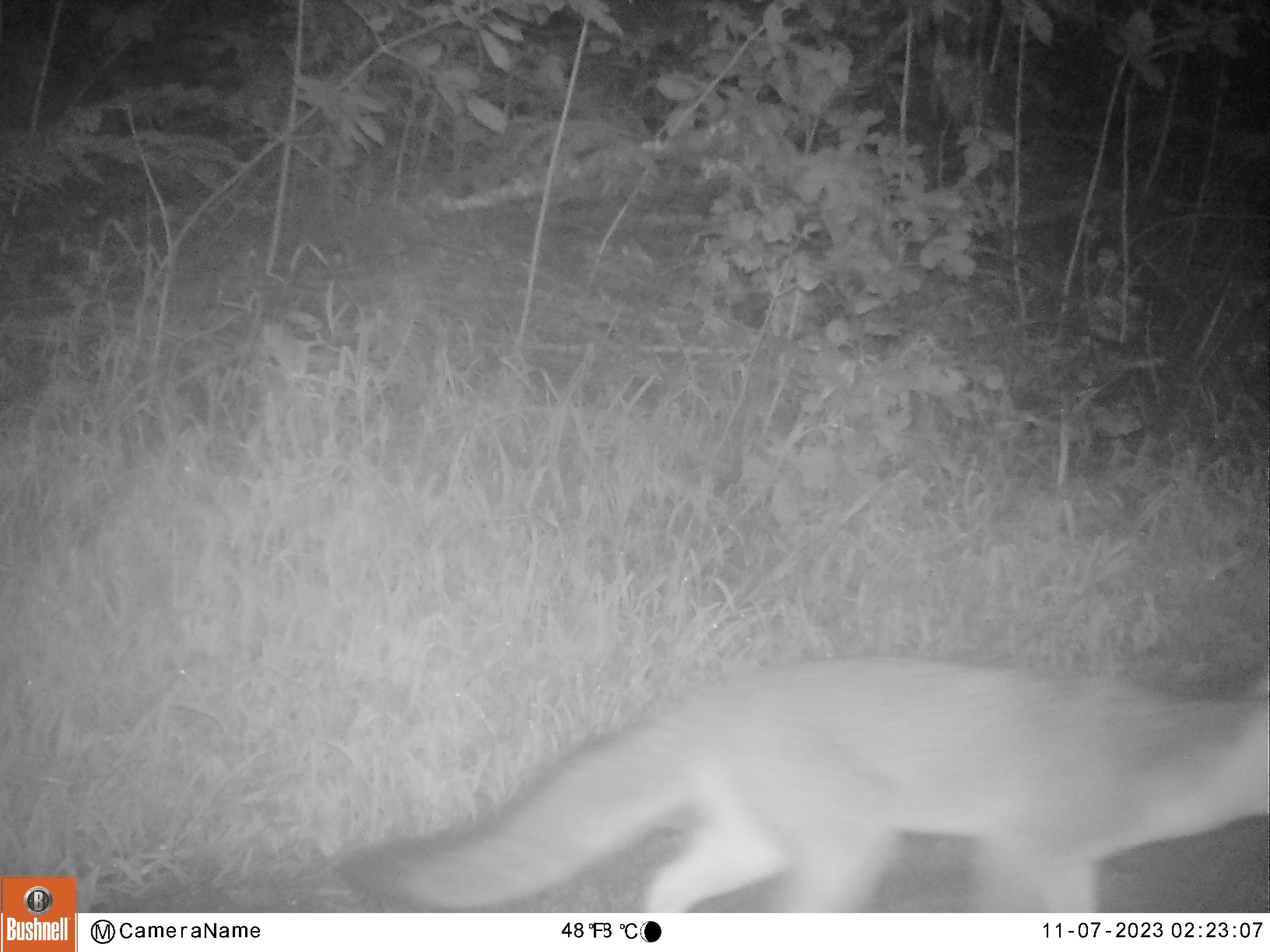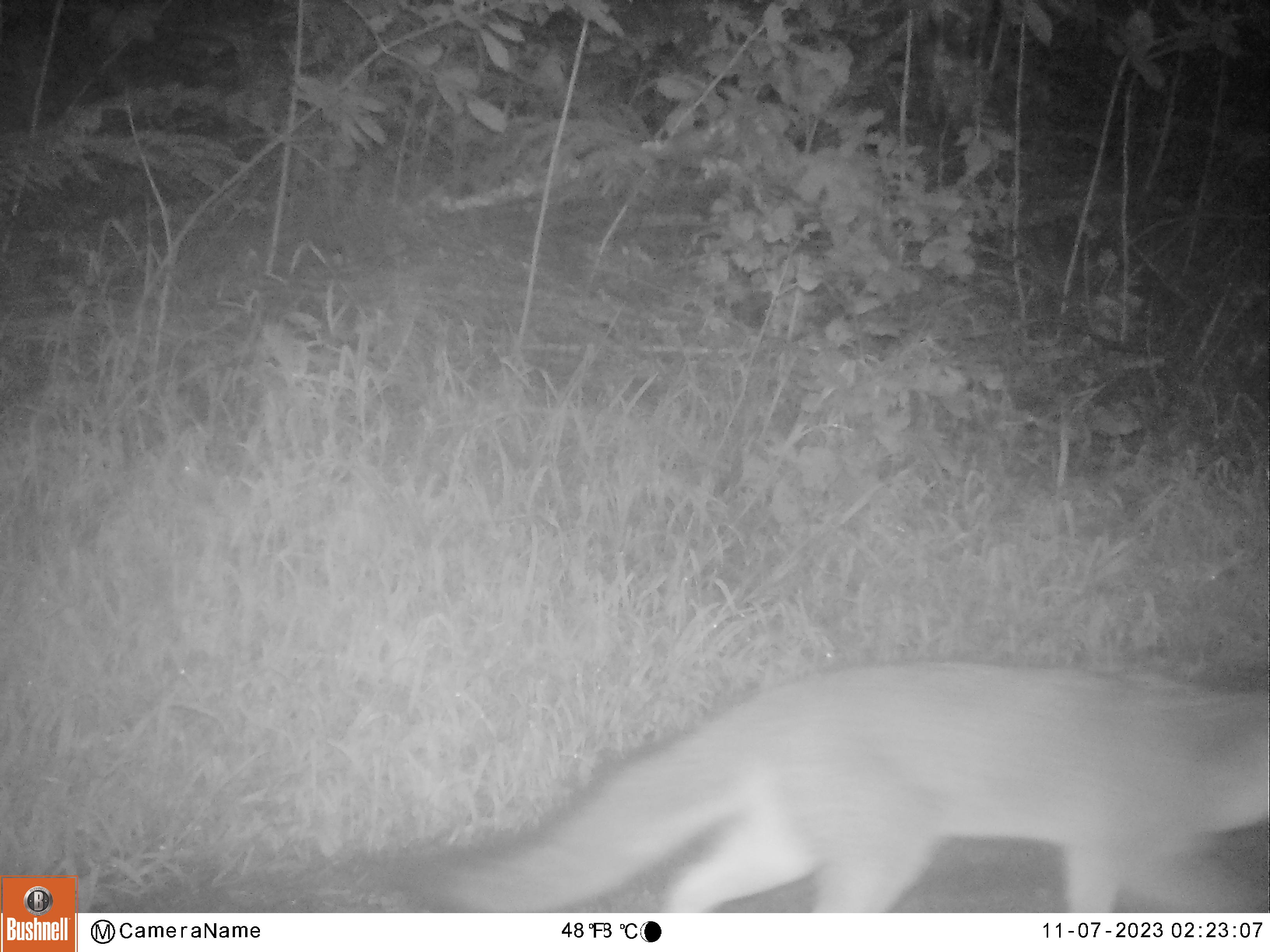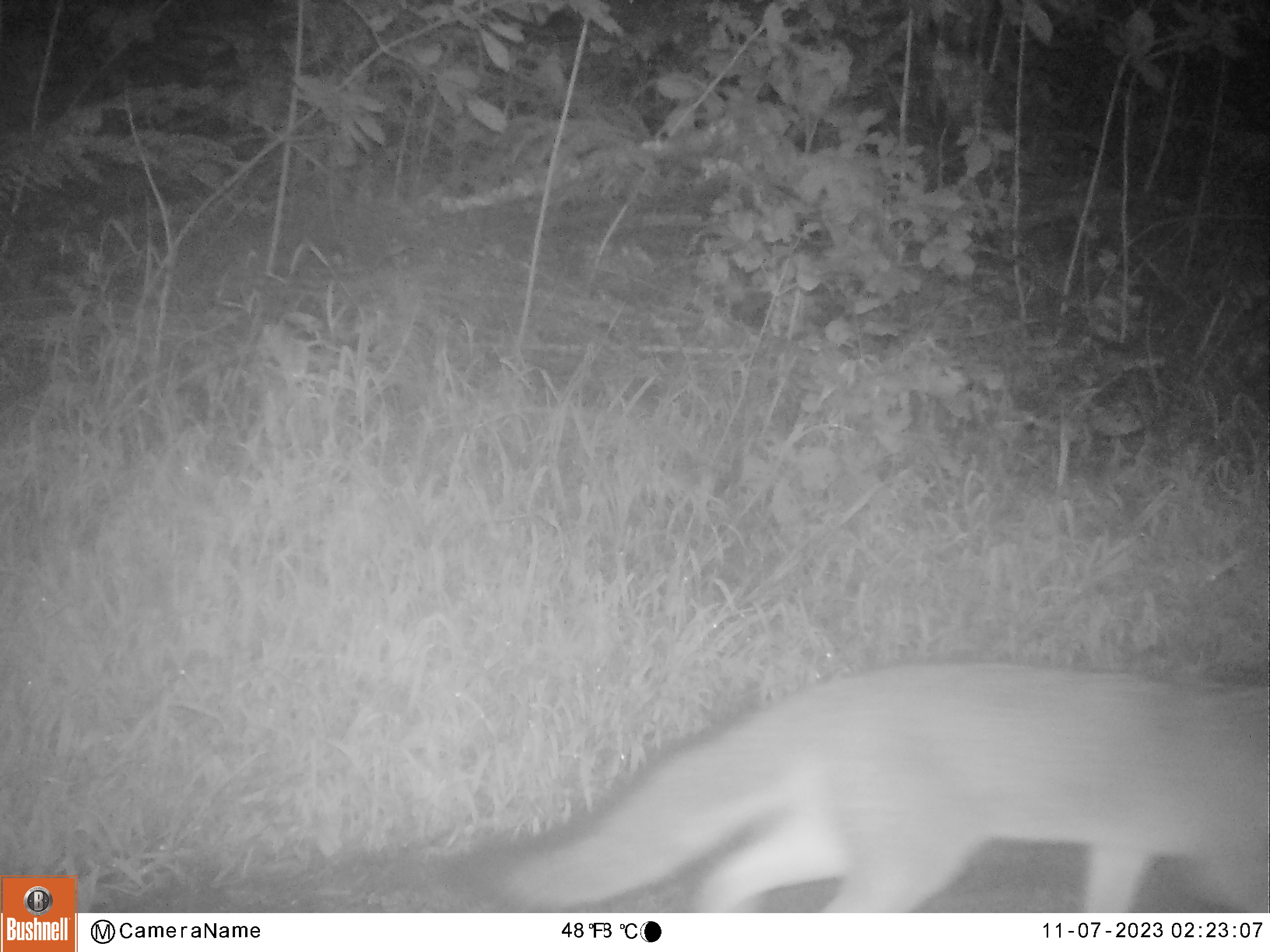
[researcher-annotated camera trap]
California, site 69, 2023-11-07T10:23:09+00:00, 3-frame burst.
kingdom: Animalia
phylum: Chordata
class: Mammalia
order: Carnivora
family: Canidae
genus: Urocyon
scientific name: Urocyon cinereoargenteus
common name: gray fox